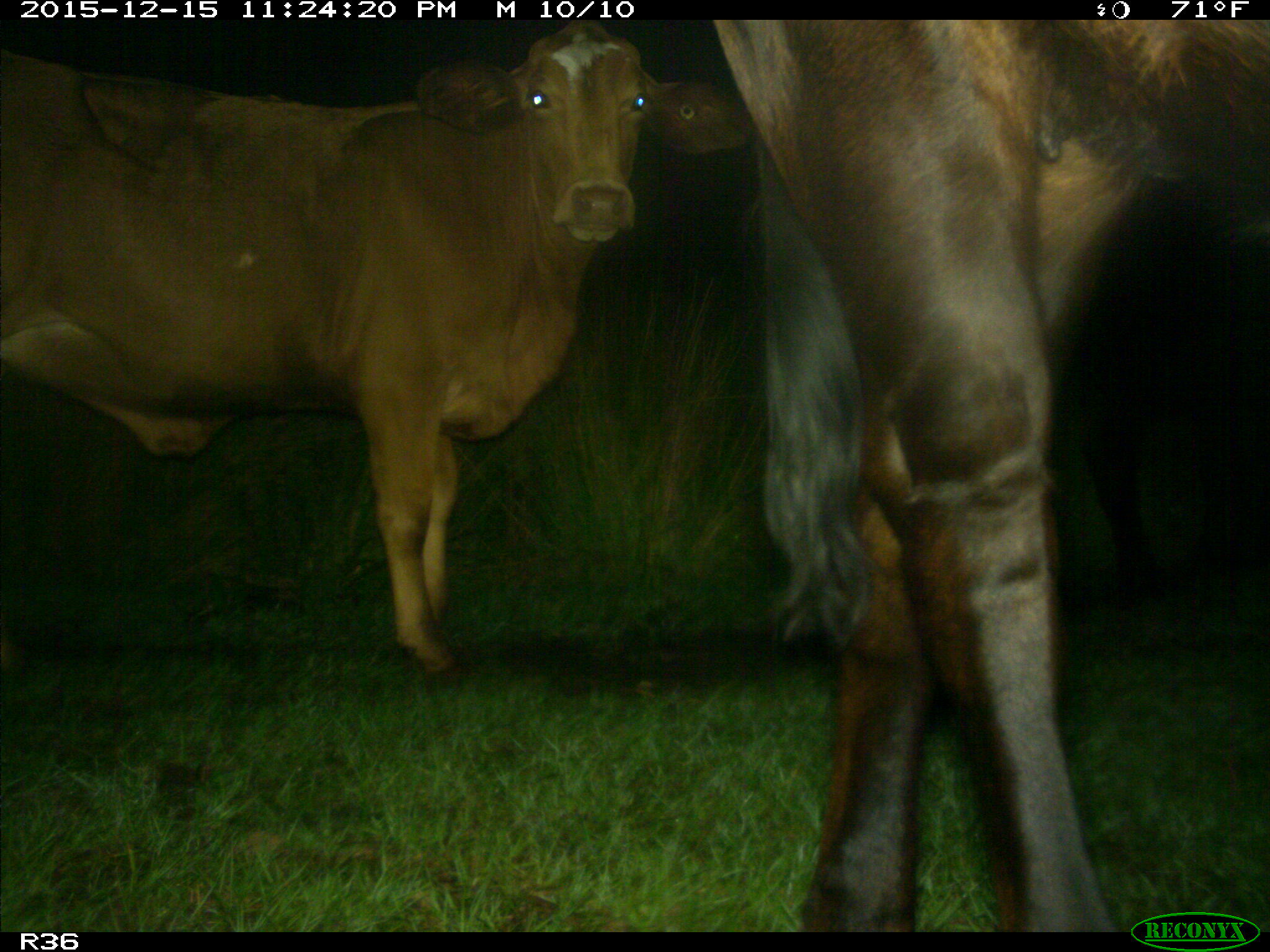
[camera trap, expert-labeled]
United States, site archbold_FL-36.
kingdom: Animalia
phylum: Chordata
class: Mammalia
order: Artiodactyla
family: Bovidae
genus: Bos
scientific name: Bos taurus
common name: domestic cow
Bos taurus (domestic cow).